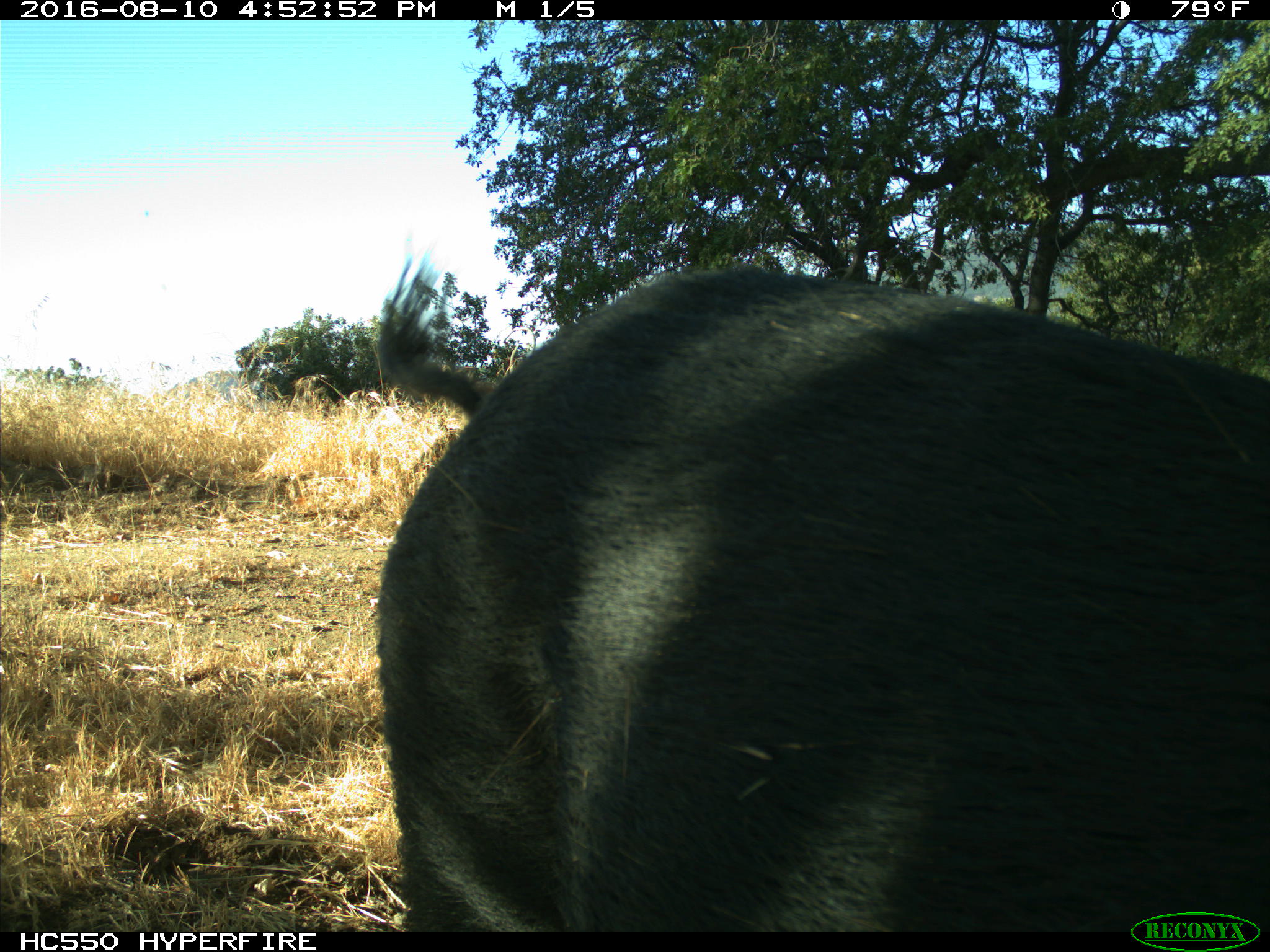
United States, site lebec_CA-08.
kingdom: Animalia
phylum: Chordata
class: Mammalia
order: Artiodactyla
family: Suidae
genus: Sus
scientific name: Sus scrofa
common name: wild boar